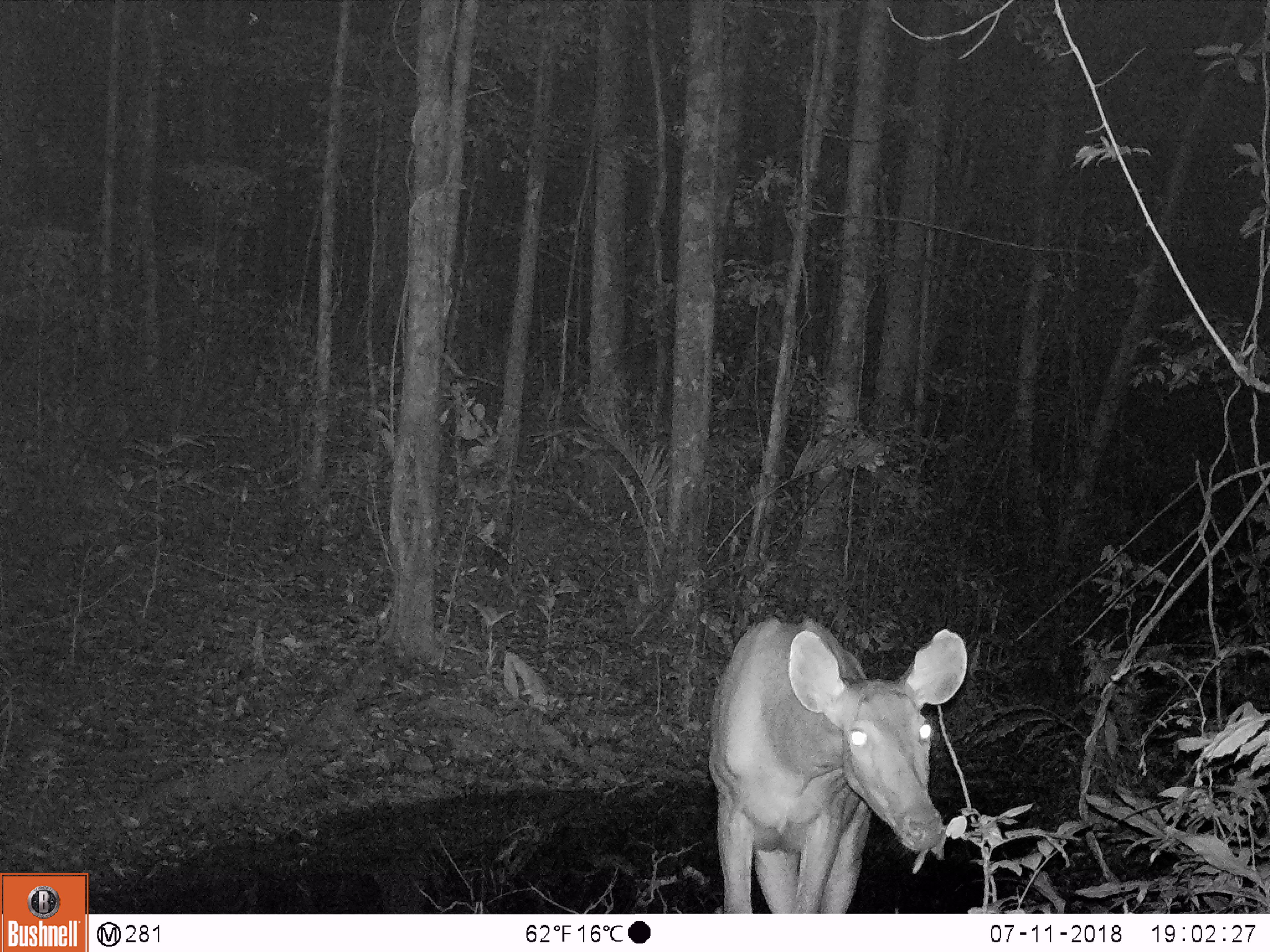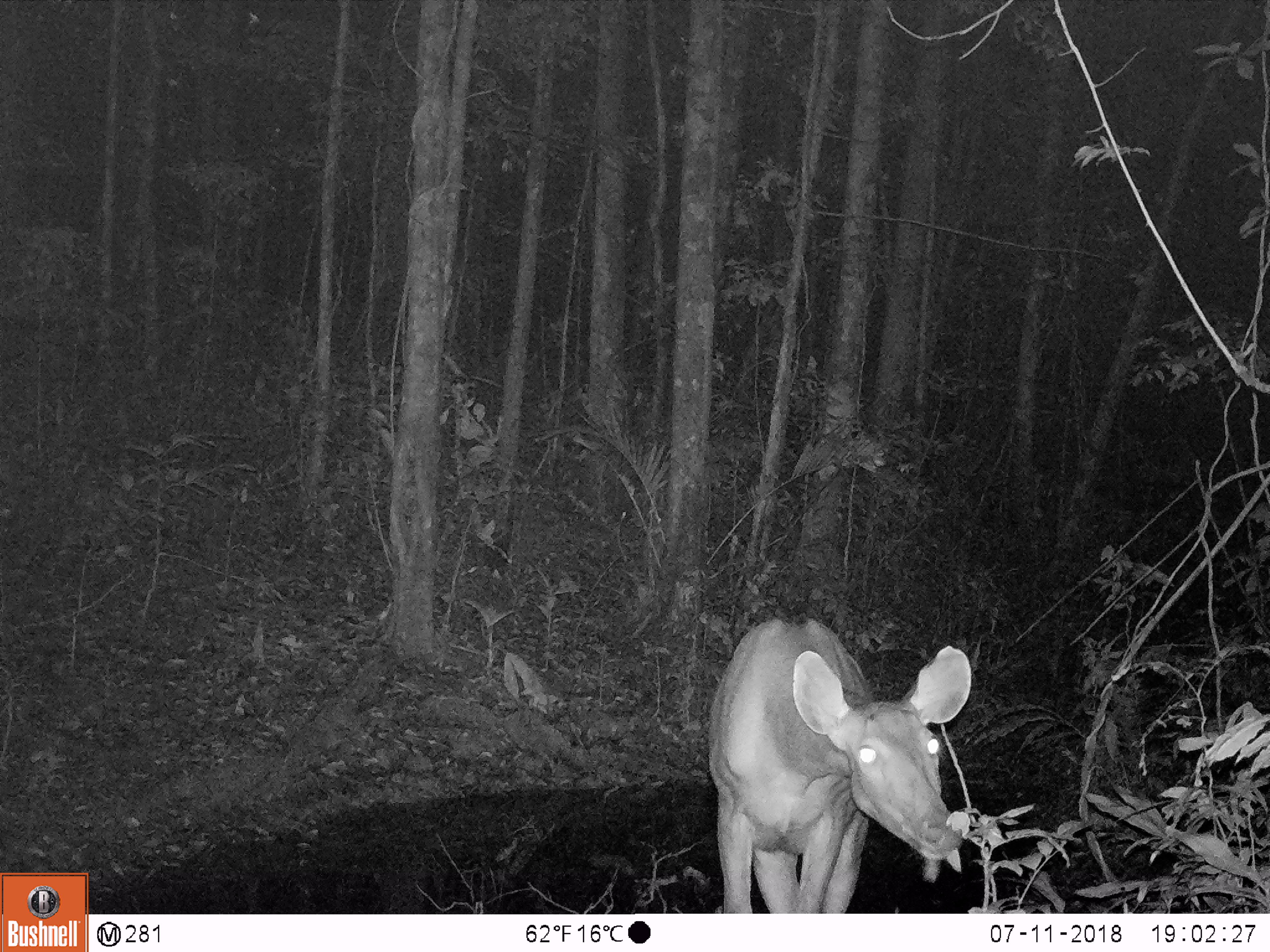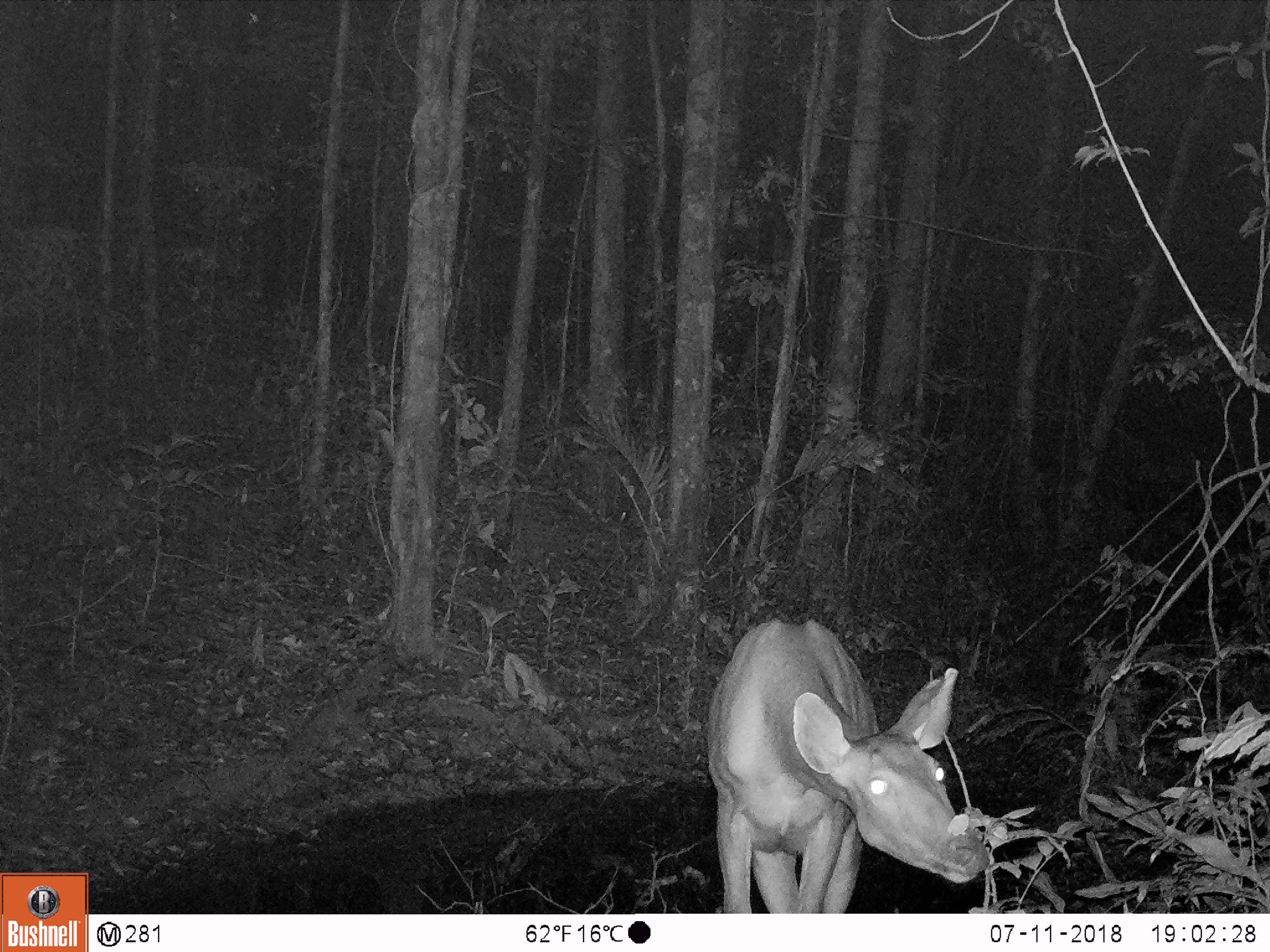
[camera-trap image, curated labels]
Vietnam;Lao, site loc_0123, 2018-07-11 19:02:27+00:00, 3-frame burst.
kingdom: Animalia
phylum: Chordata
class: Mammalia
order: Artiodactyla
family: Cervidae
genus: Rusa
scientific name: Rusa unicolor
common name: sambar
Sambar (Rusa unicolor). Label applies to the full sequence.